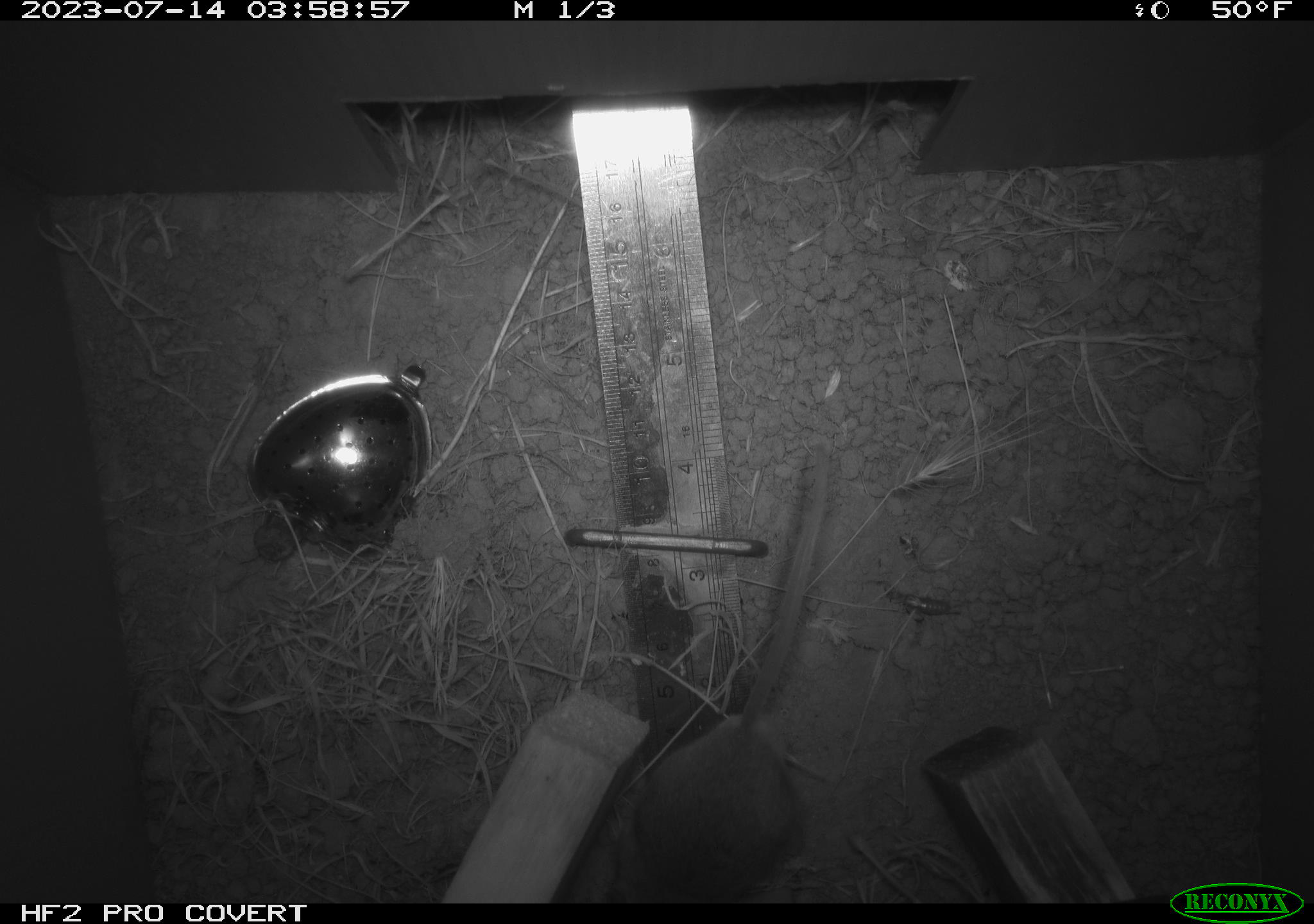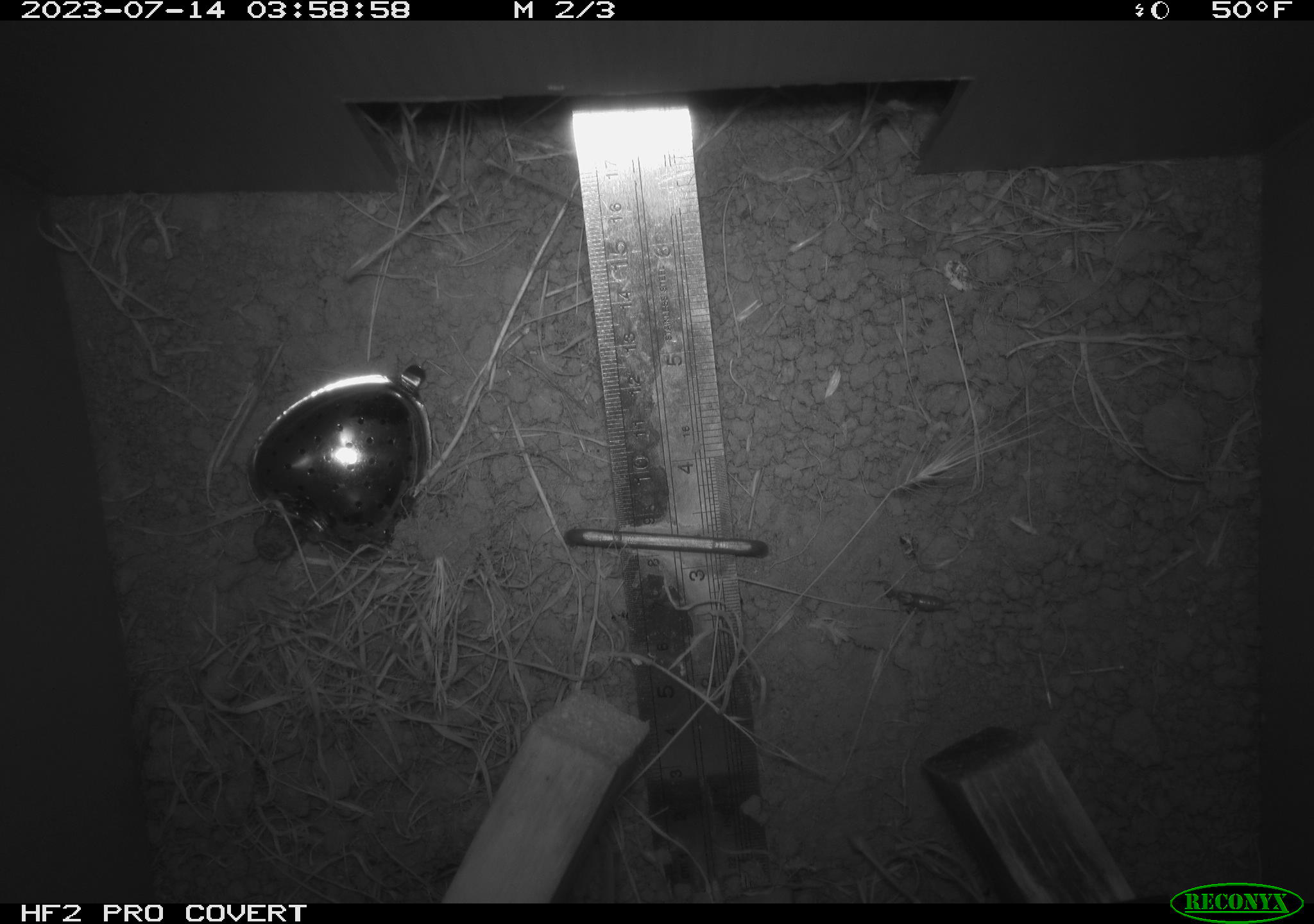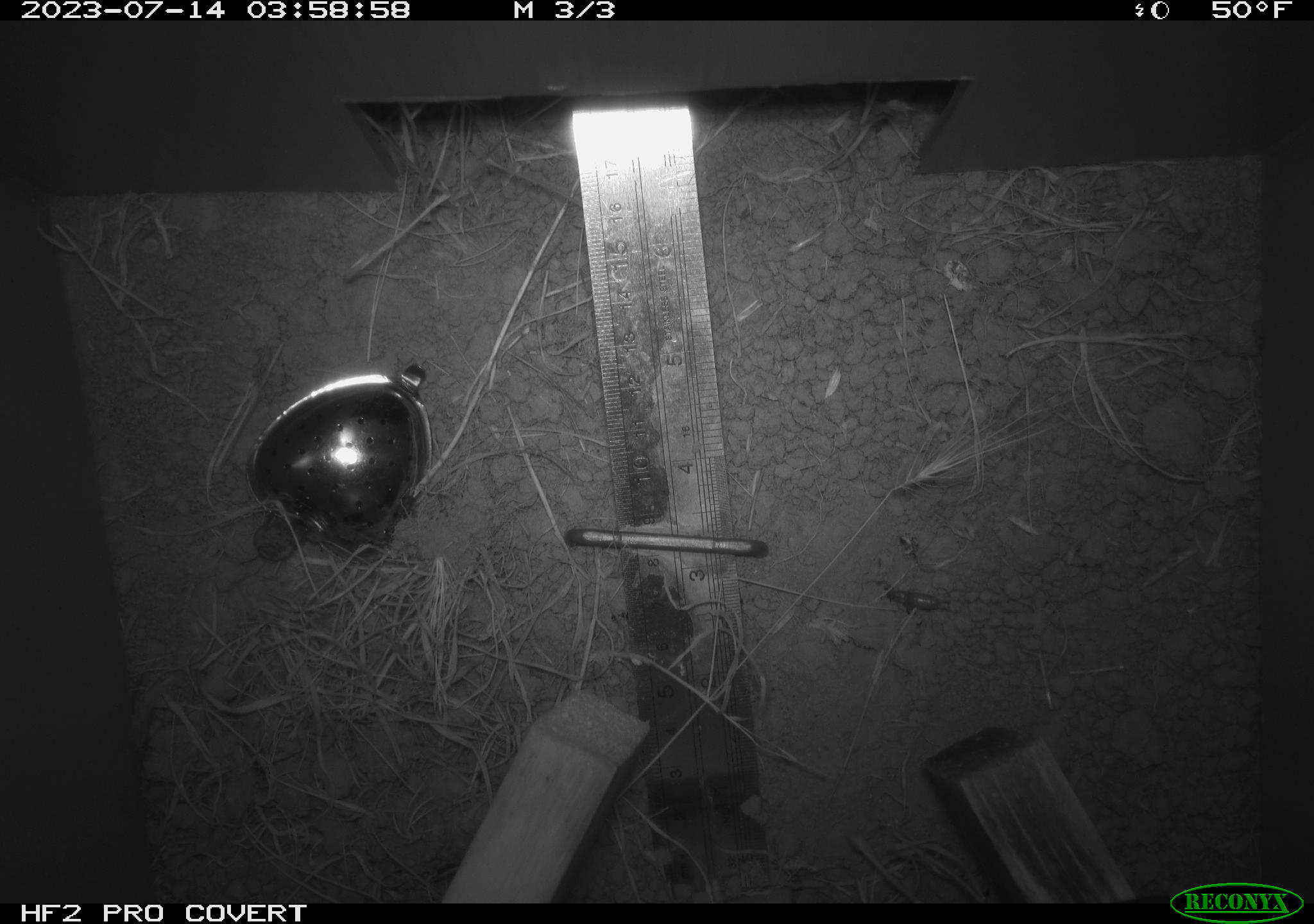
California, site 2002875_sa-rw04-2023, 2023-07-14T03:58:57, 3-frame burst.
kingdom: Animalia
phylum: Chordata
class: Mammalia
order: Rodentia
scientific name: Rodentia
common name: mouse species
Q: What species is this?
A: Mouse species (Rodentia).